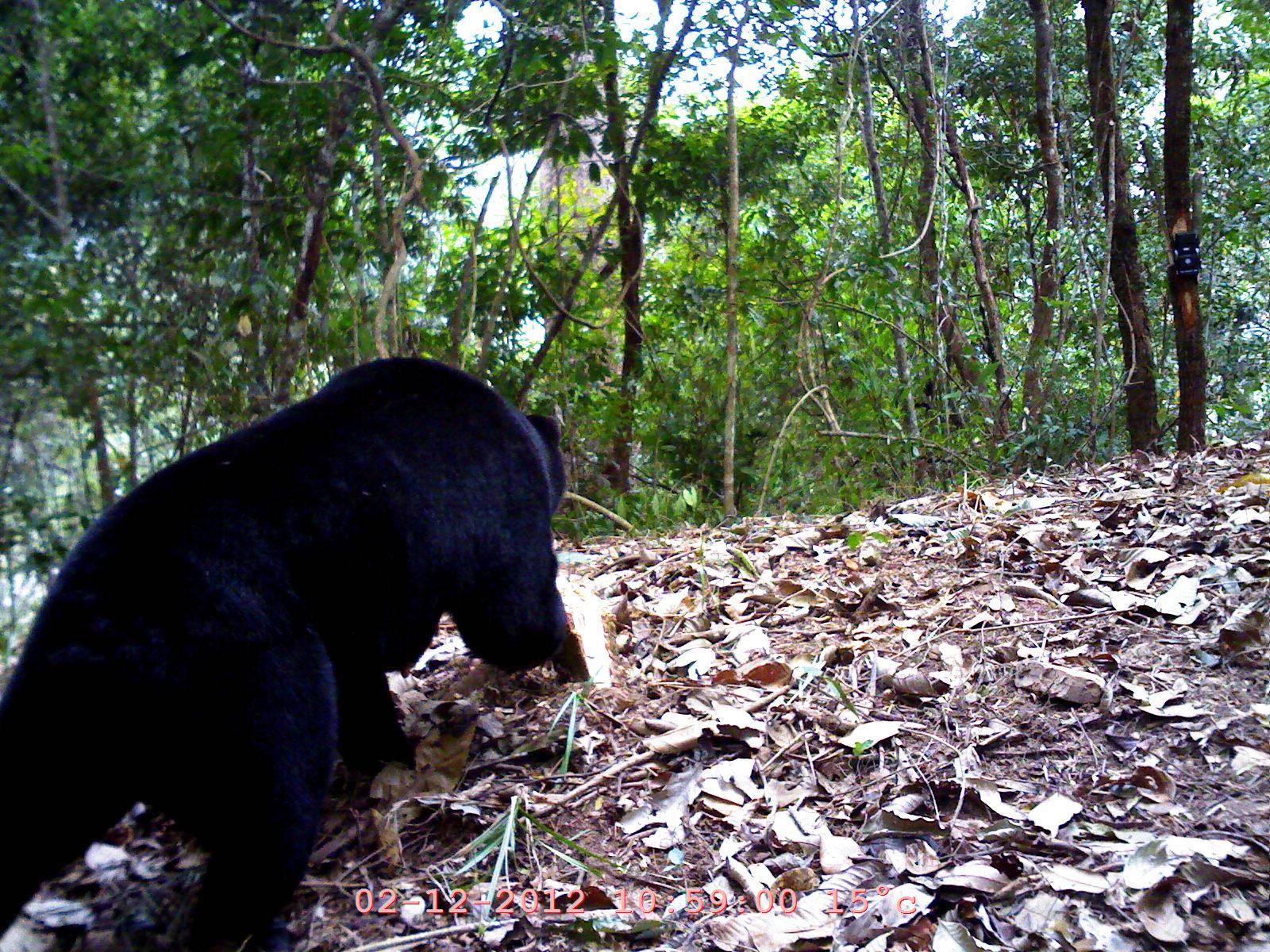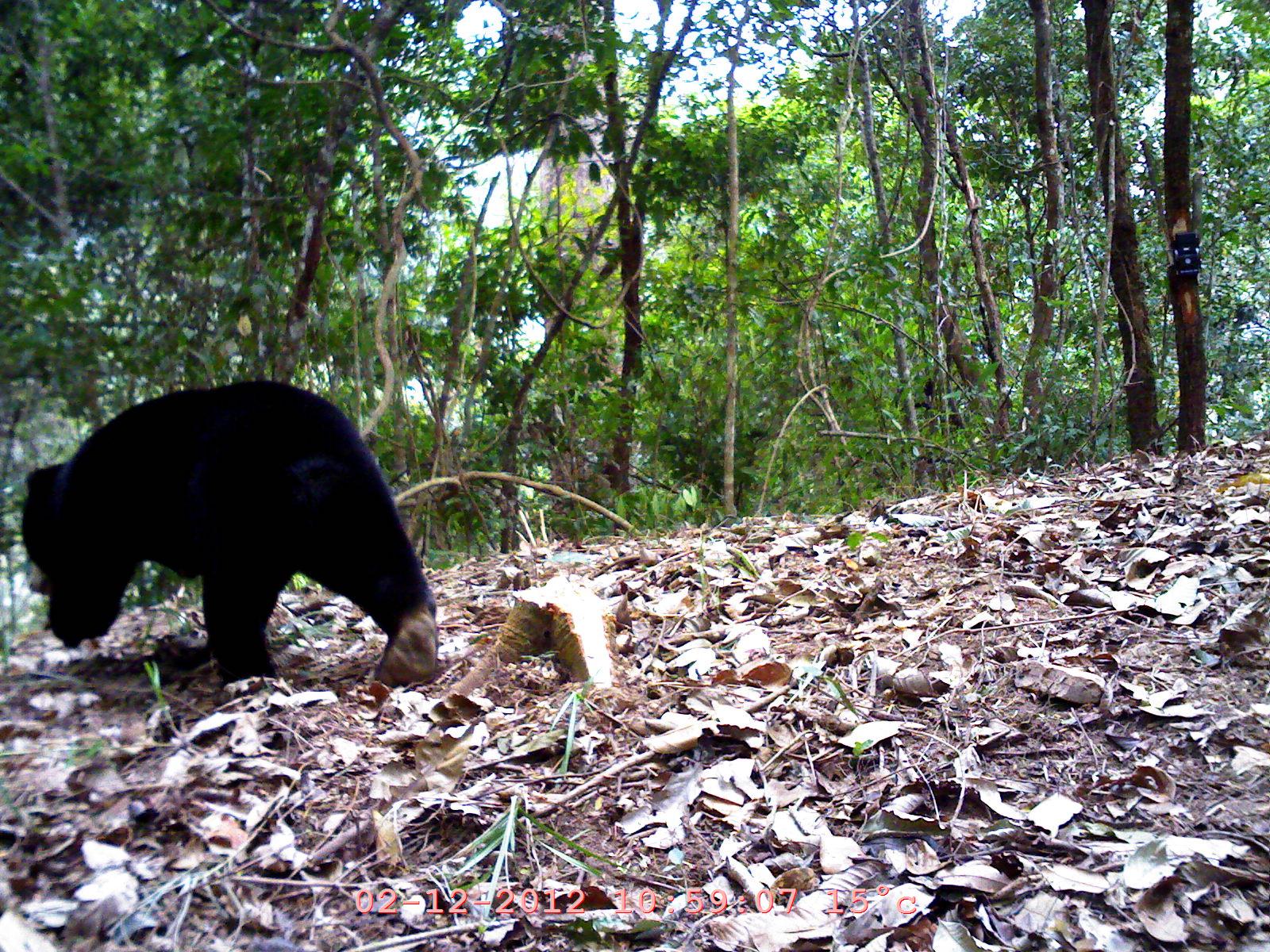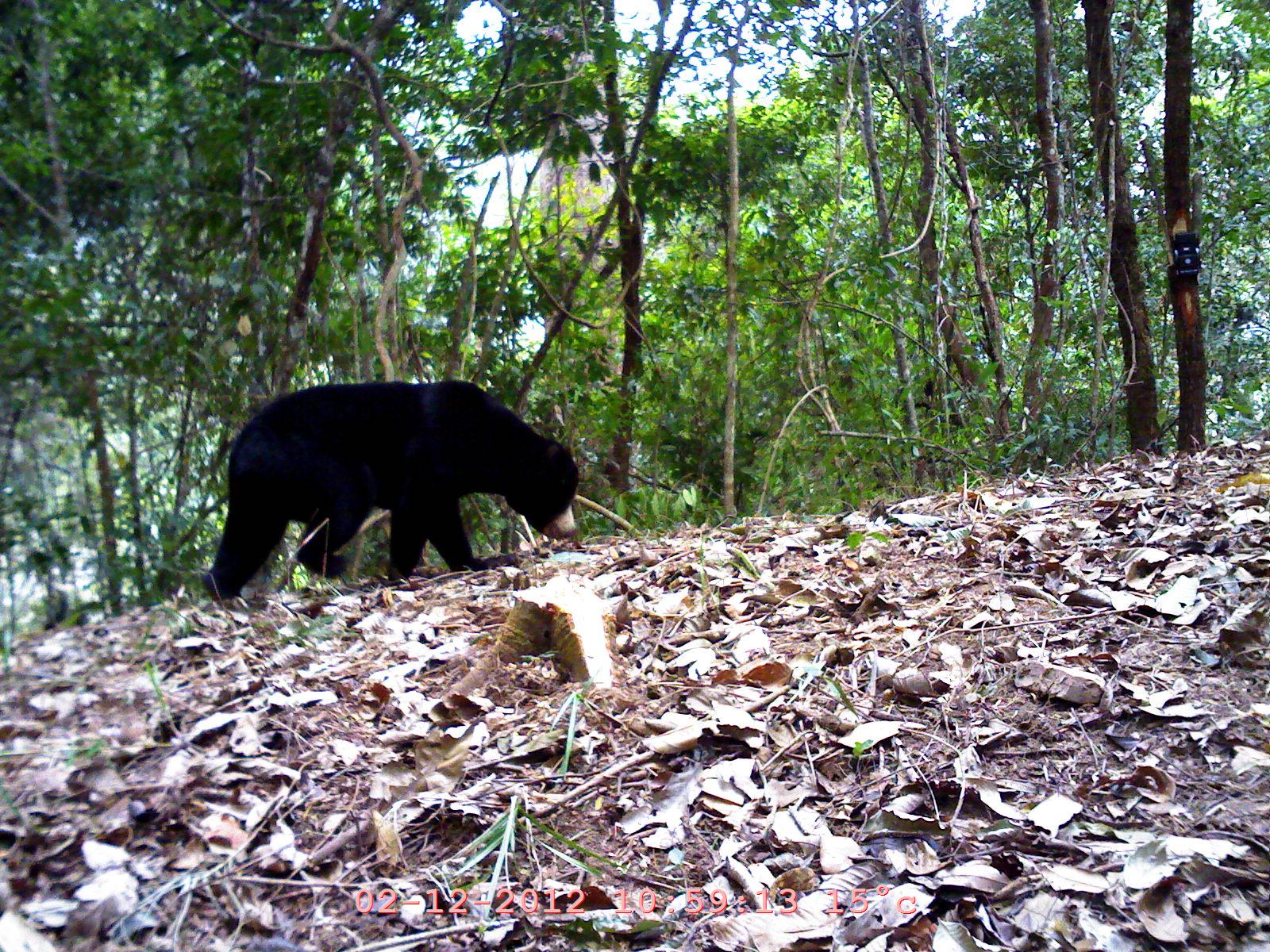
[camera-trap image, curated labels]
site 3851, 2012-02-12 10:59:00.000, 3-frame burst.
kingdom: Animalia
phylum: Chordata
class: Mammalia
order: Carnivora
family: Ursidae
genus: Helarctos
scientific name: Helarctos malayanus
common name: sun bear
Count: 1.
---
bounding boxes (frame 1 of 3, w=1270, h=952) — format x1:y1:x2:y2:
helarctos malayanus: 0:354:570:952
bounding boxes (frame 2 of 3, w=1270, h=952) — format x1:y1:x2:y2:
helarctos malayanus: 20:379:440:687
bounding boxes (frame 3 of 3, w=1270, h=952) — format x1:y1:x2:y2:
helarctos malayanus: 199:378:581:609